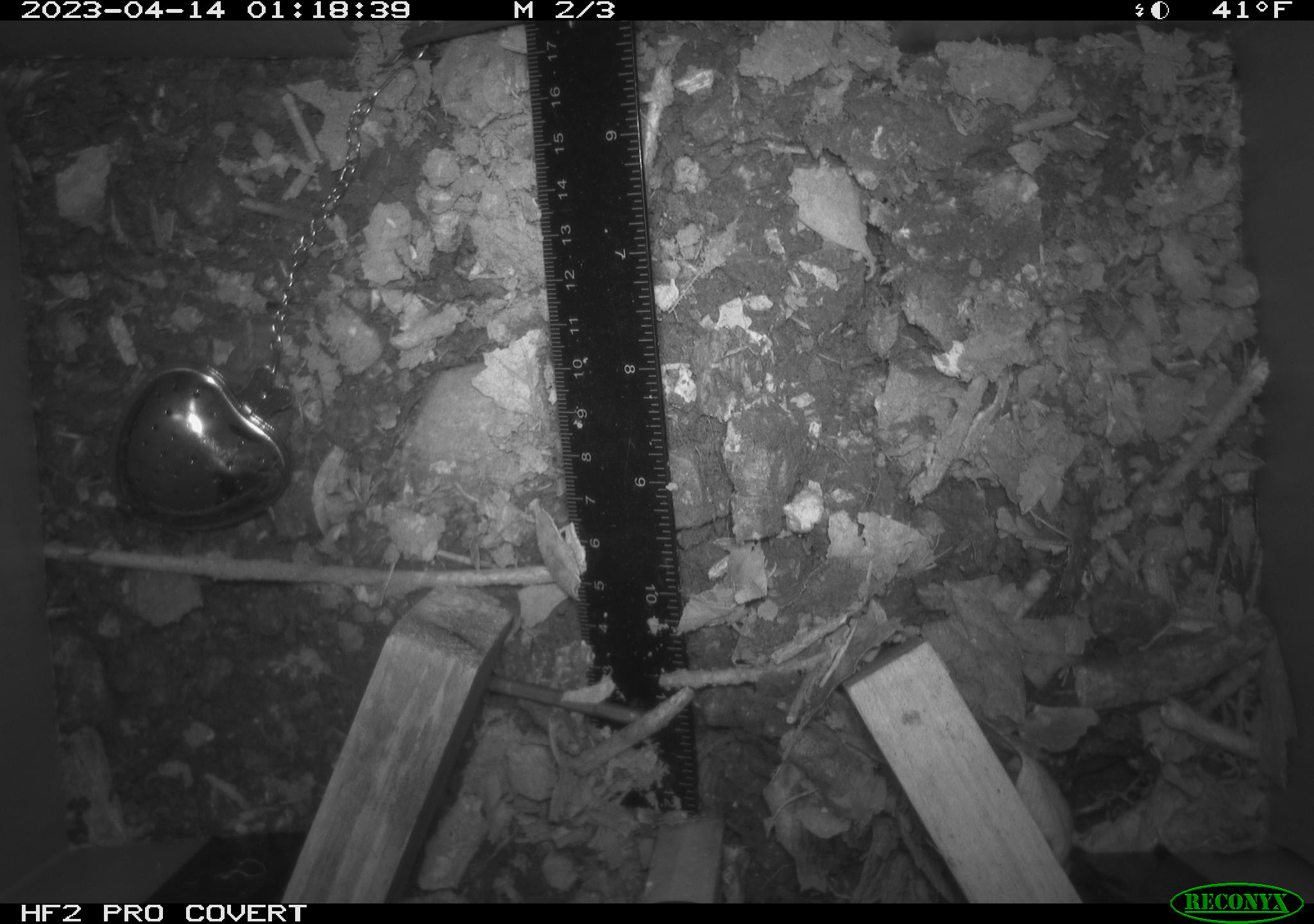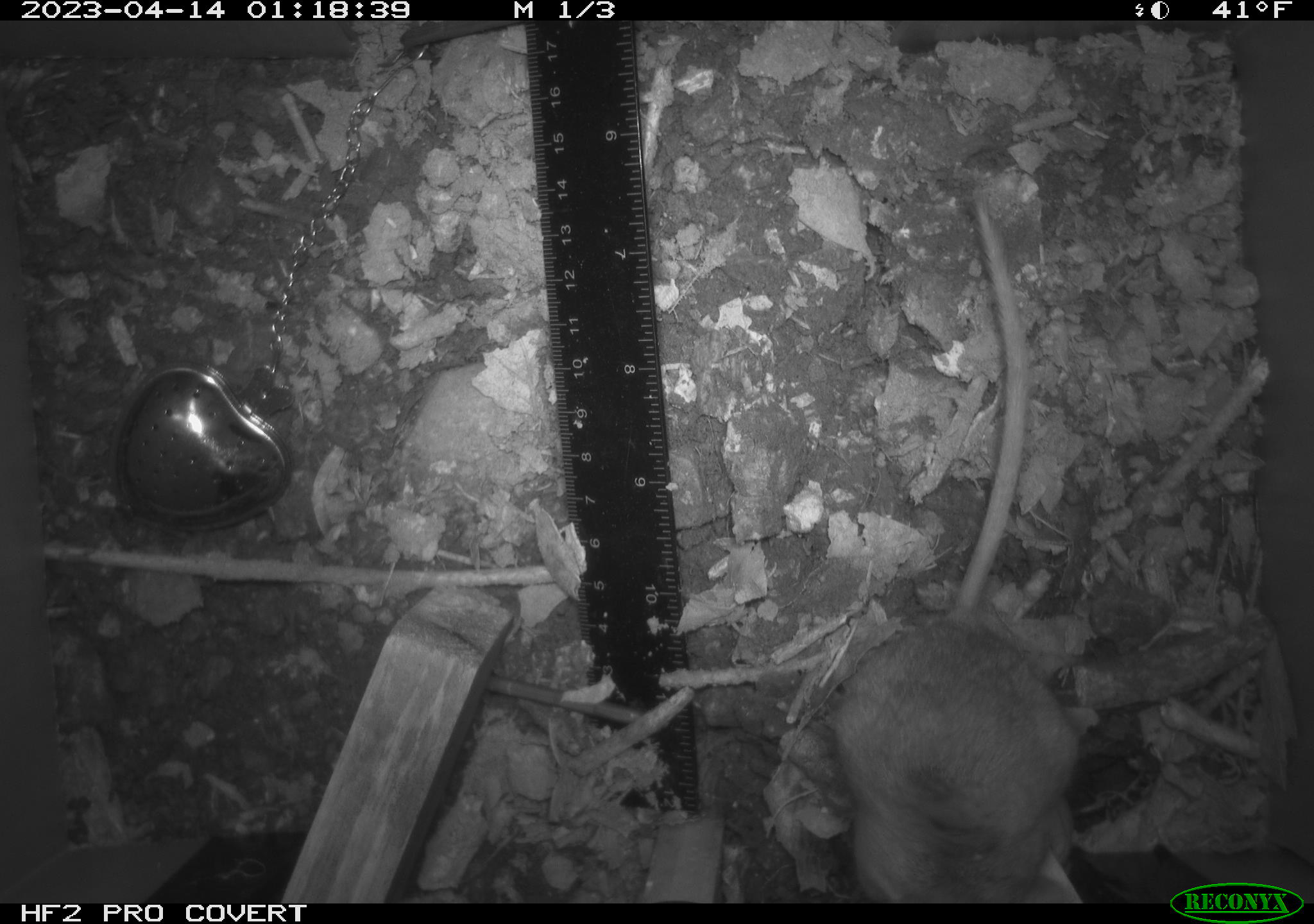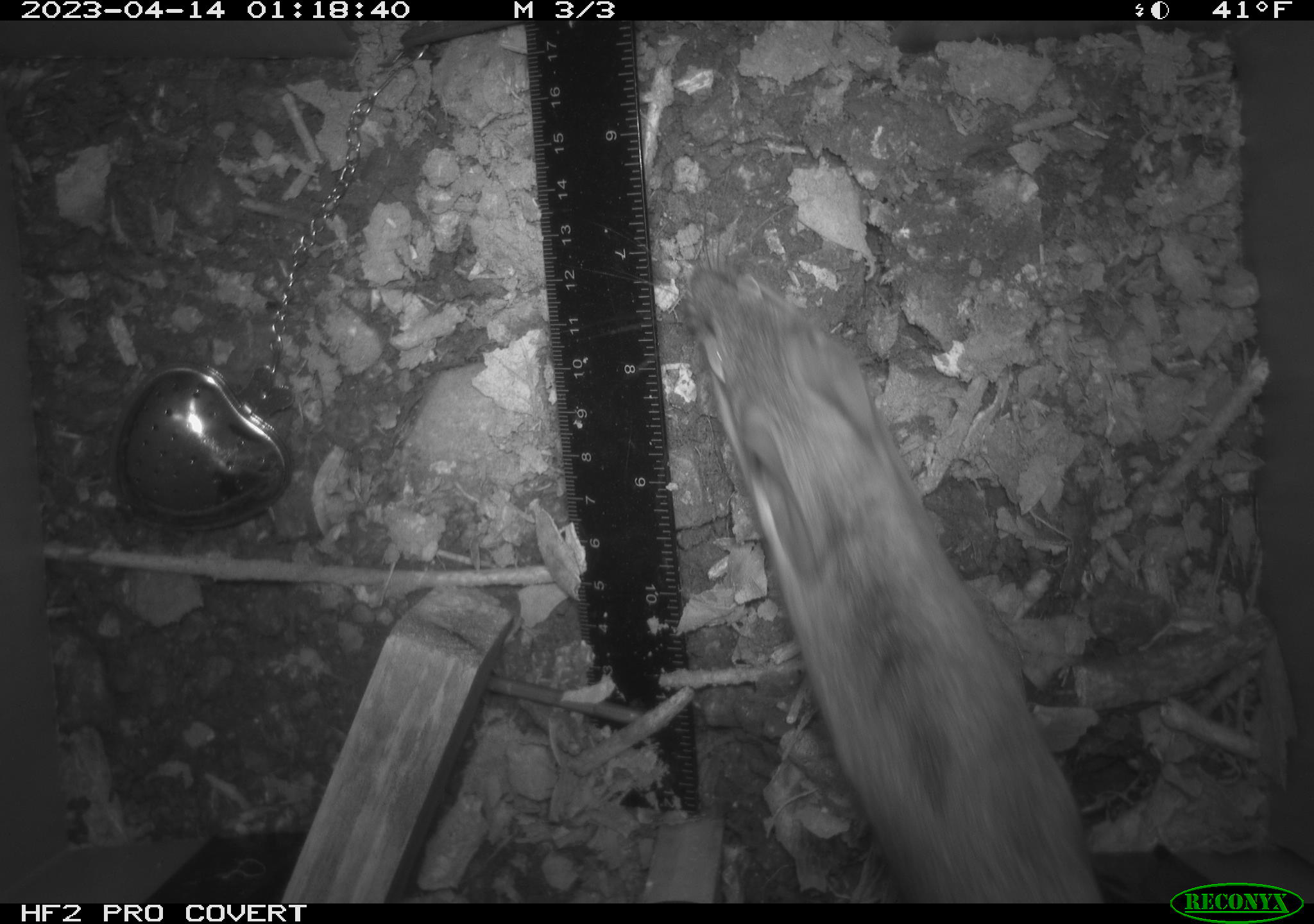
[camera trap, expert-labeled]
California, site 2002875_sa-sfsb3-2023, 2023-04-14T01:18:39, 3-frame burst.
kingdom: Animalia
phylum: Chordata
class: Mammalia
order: Rodentia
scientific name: Rodentia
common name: mouse species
Mouse species (Rodentia).